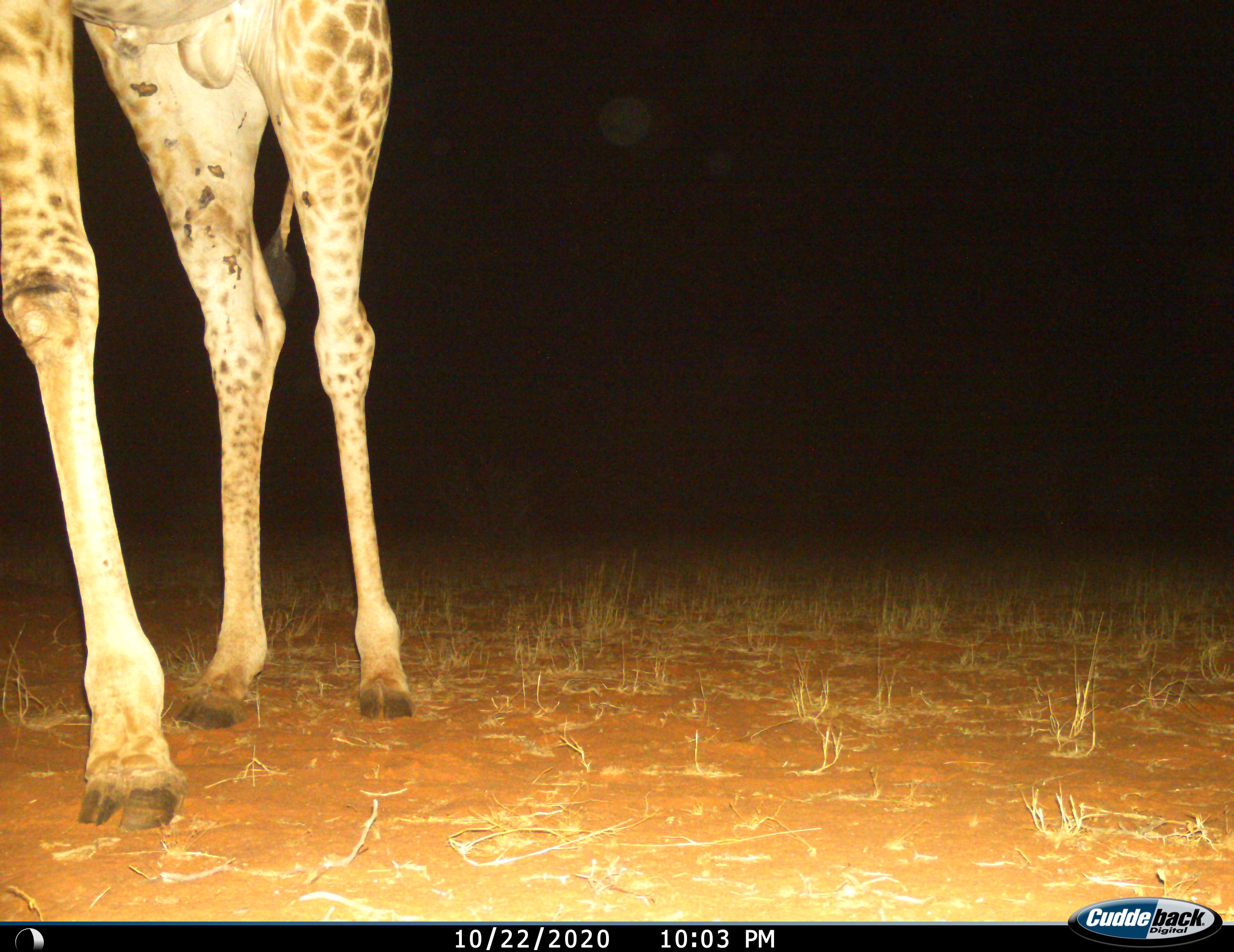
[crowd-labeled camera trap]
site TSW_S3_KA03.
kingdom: Animalia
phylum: Chordata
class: Mammalia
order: Artiodactyla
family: Giraffidae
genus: Giraffa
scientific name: Giraffa camelopardalis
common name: giraffe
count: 1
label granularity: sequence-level